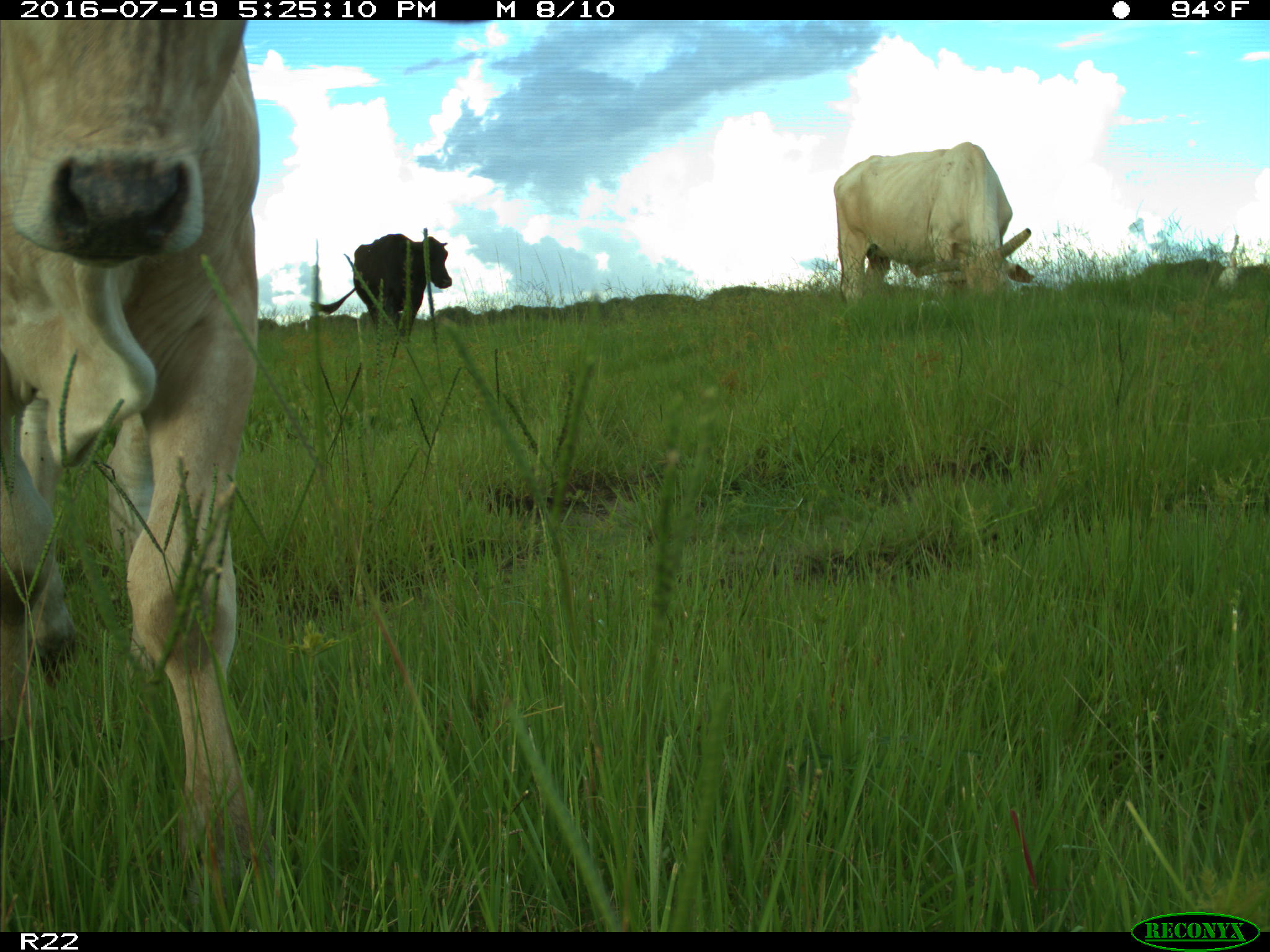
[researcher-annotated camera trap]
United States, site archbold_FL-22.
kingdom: Animalia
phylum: Chordata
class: Mammalia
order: Artiodactyla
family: Bovidae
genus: Bos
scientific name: Bos taurus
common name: domestic cow